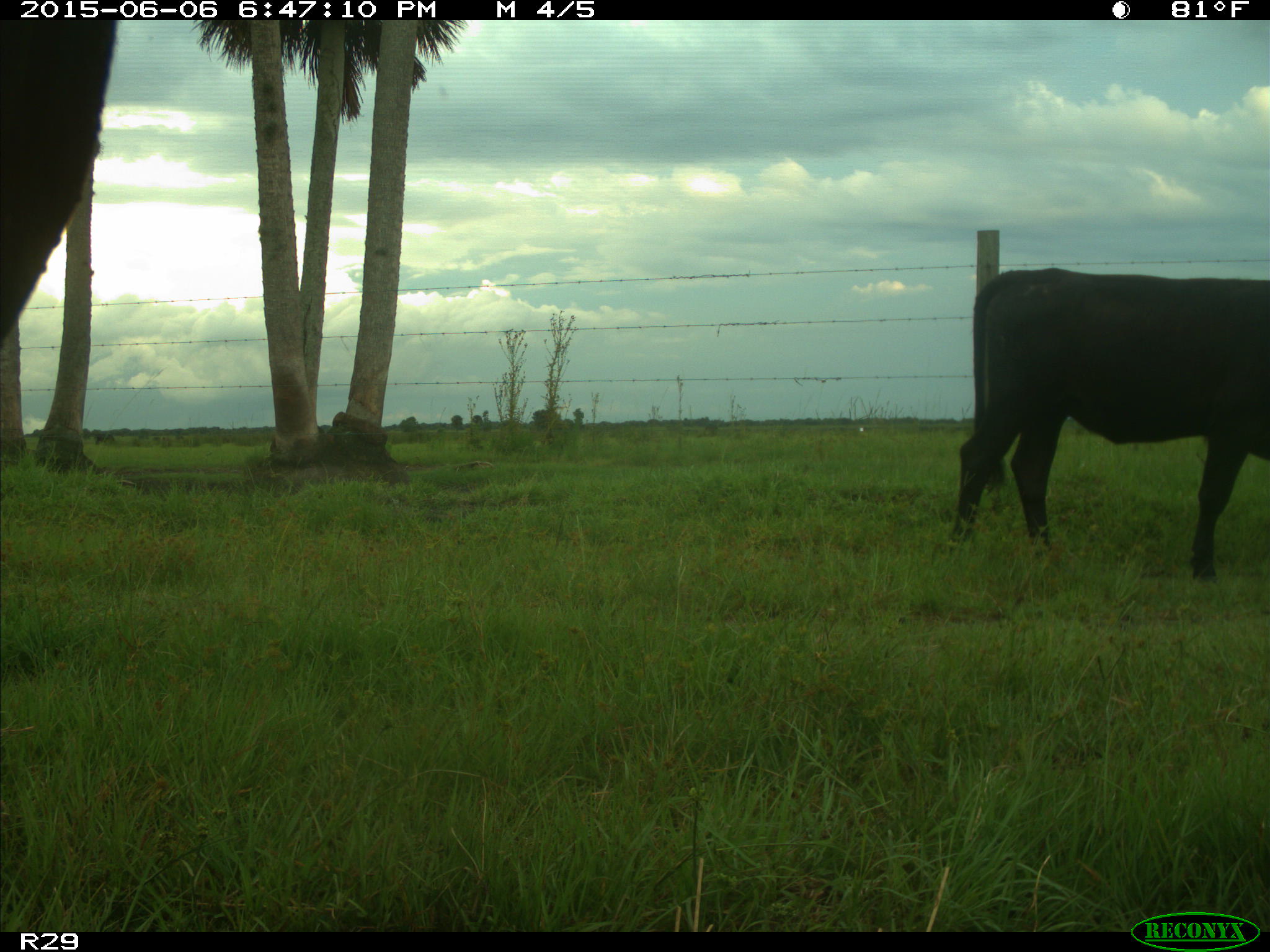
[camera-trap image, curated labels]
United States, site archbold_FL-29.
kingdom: Animalia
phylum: Chordata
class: Mammalia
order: Artiodactyla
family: Bovidae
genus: Bos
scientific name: Bos taurus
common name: domestic cow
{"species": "Bos taurus (domestic cow)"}